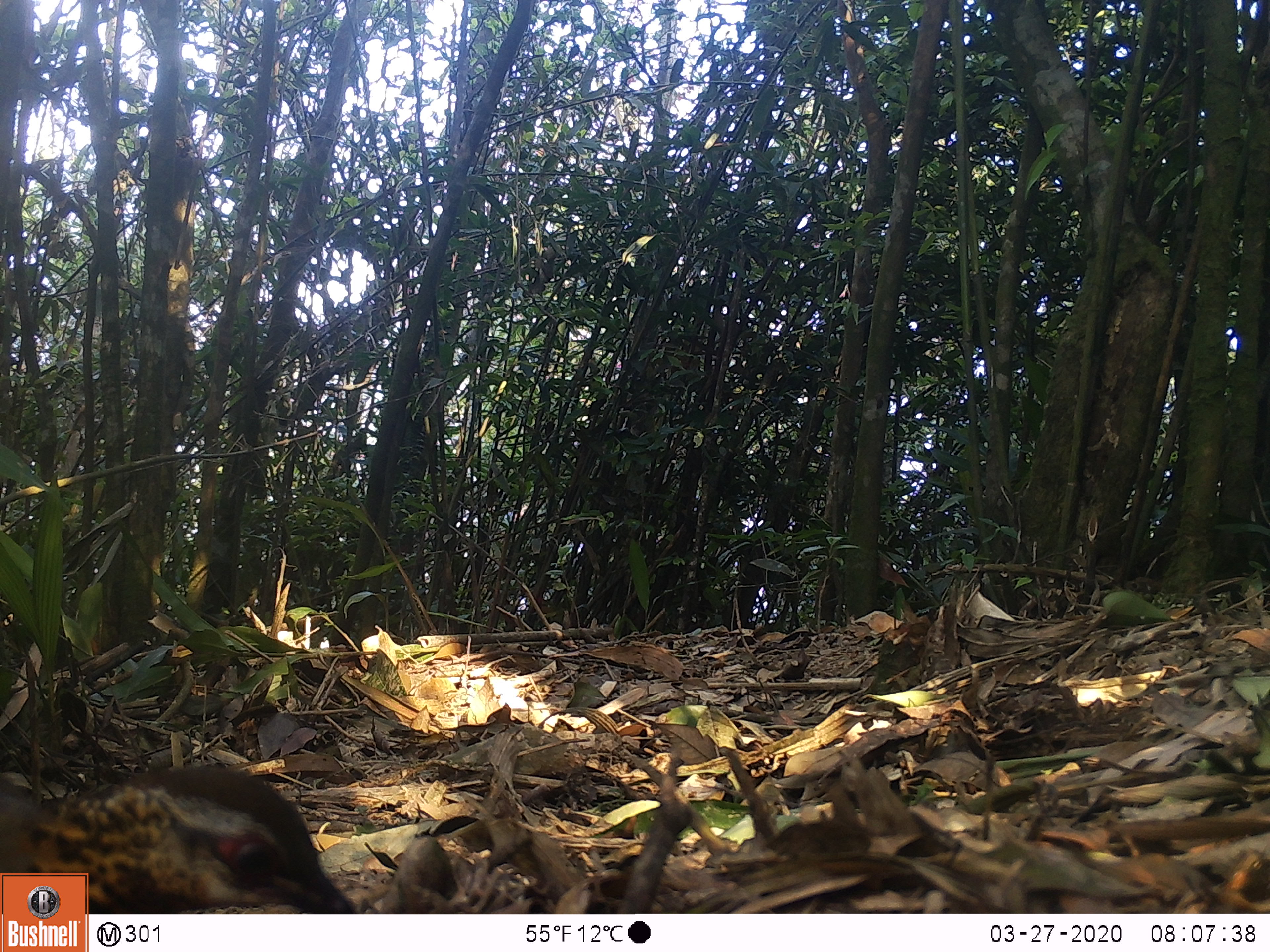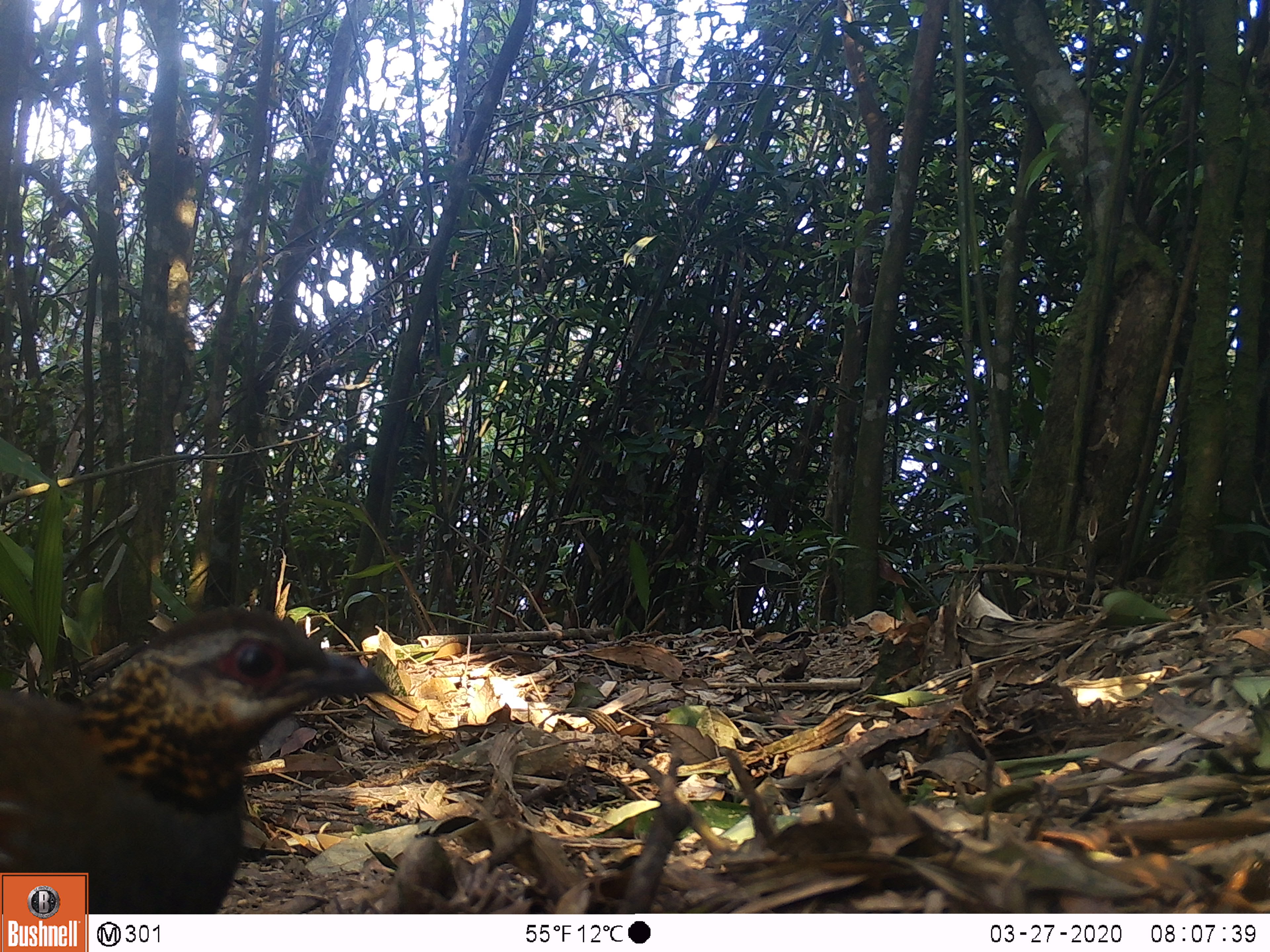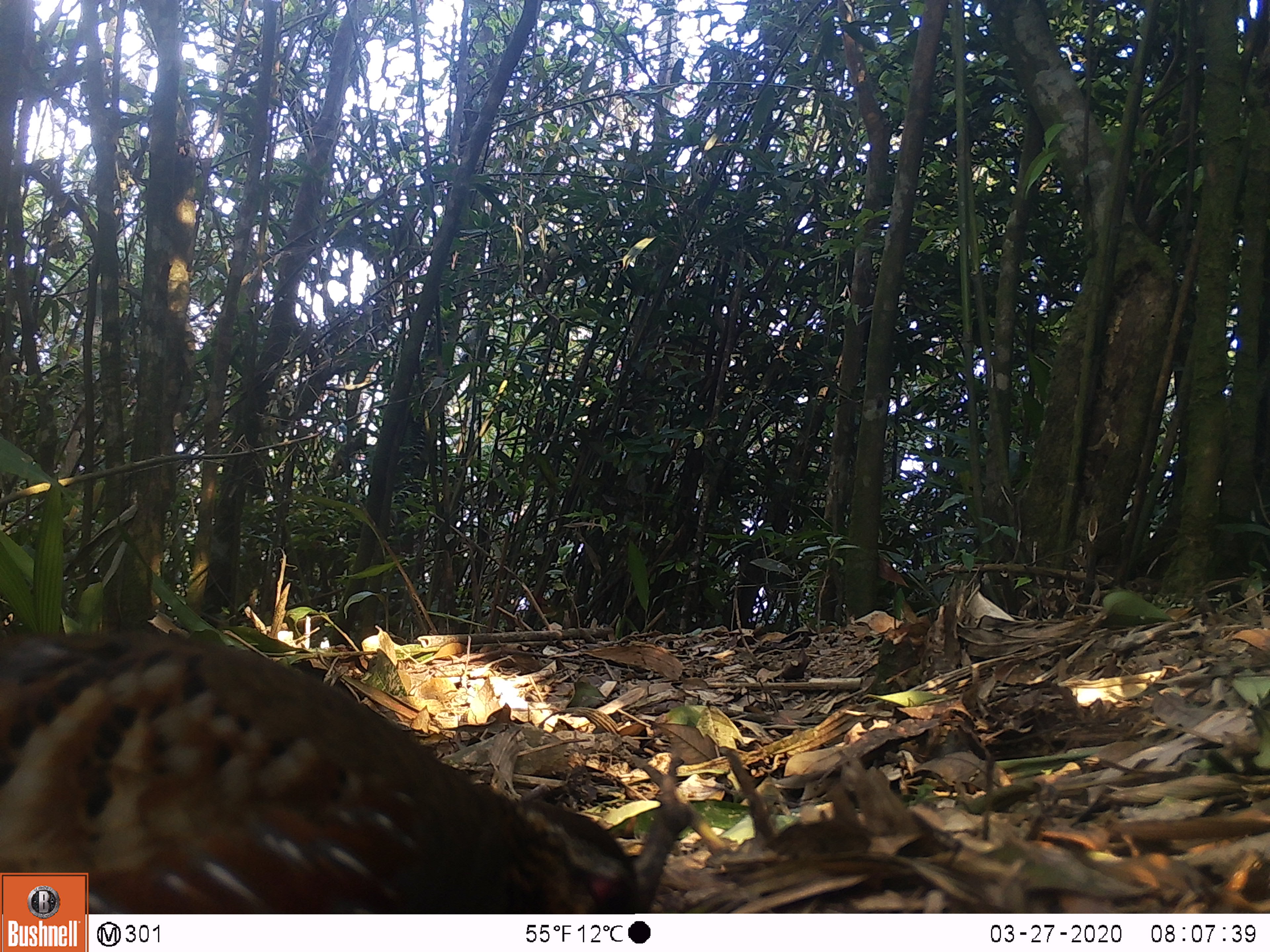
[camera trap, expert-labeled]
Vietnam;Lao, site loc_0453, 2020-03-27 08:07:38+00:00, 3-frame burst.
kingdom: Animalia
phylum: Chordata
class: Aves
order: Galliformes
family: Phasianidae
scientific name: Phasianidae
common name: partridge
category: unidentified partridge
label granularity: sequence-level